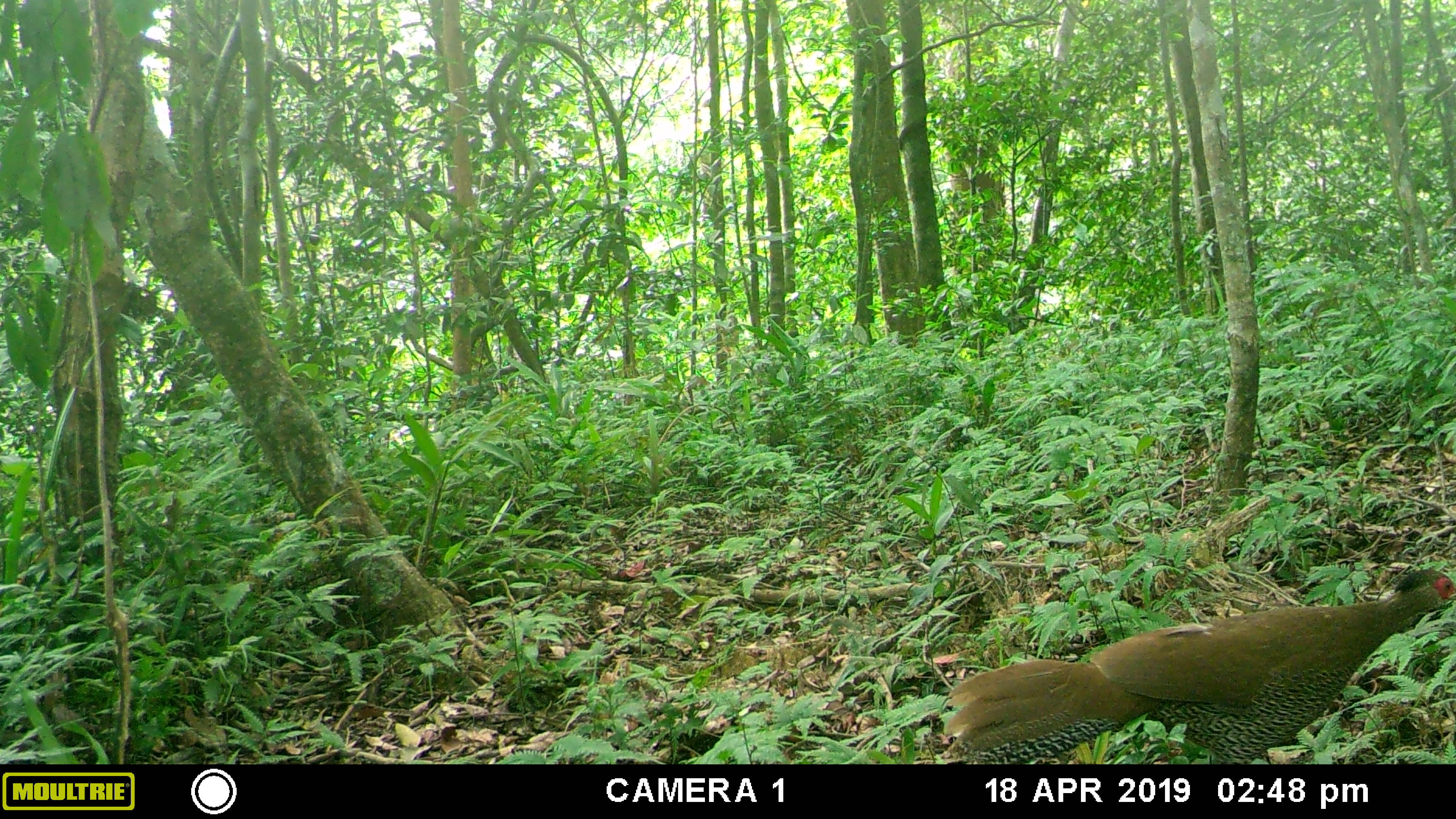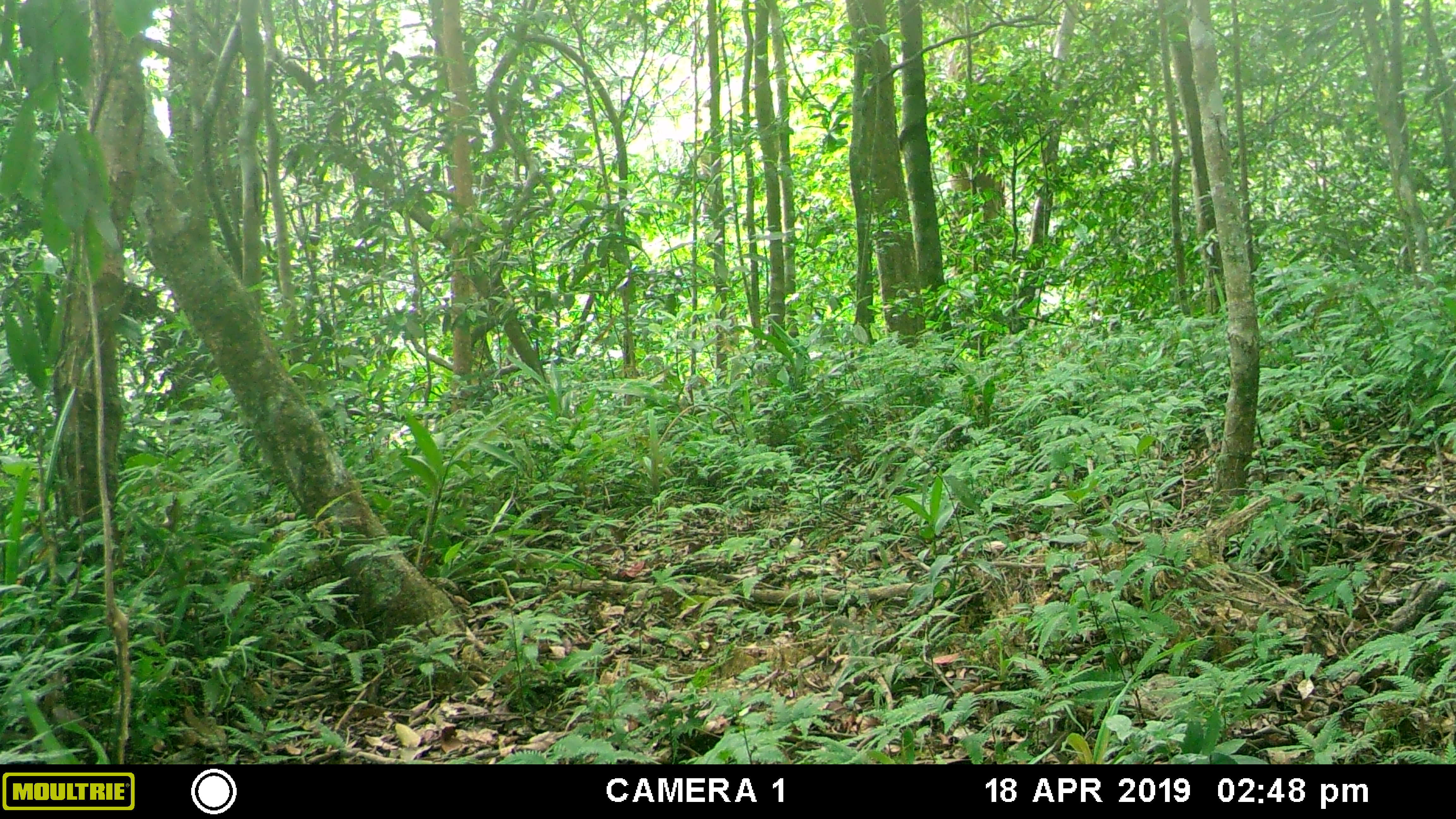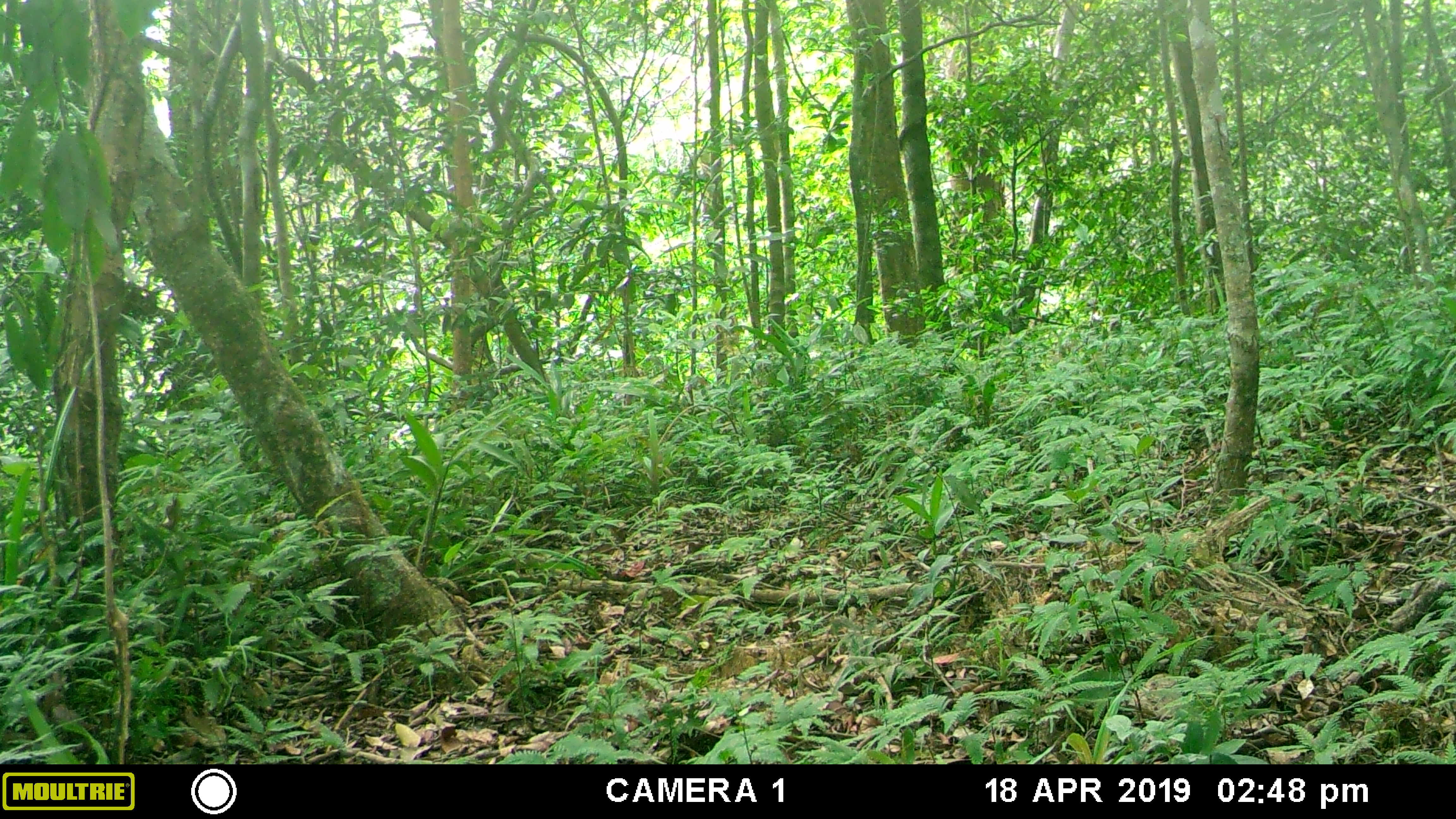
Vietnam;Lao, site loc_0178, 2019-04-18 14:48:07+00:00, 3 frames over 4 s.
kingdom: Animalia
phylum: Chordata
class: Aves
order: Galliformes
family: Phasianidae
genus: Lophura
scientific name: Lophura nycthemera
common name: silver pheasant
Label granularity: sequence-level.